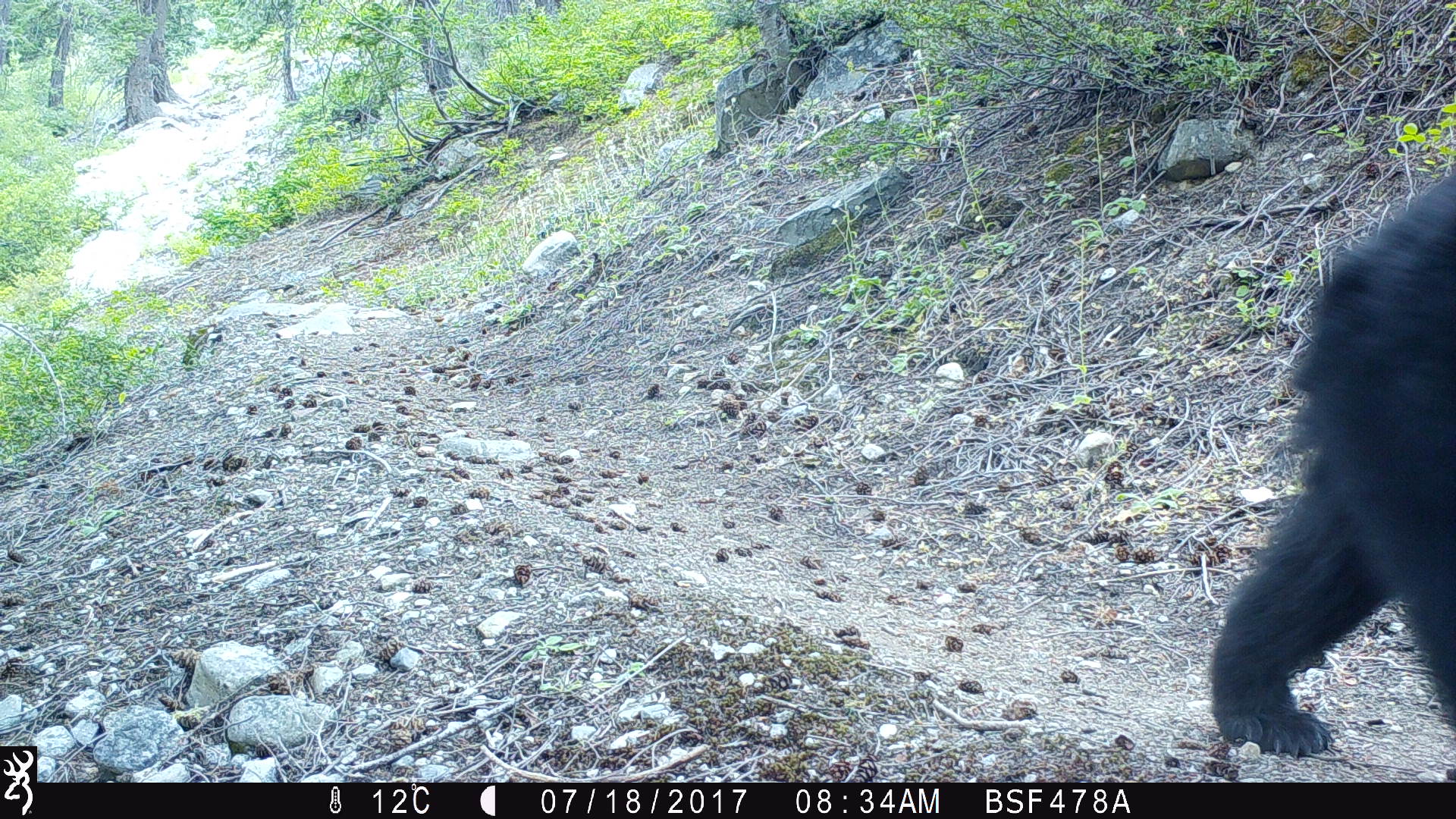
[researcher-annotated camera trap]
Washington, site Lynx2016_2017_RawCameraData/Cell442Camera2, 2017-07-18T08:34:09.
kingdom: Animalia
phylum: Chordata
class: Mammalia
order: Carnivora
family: Ursidae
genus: Ursus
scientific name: Ursus americanus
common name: american black bear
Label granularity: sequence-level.